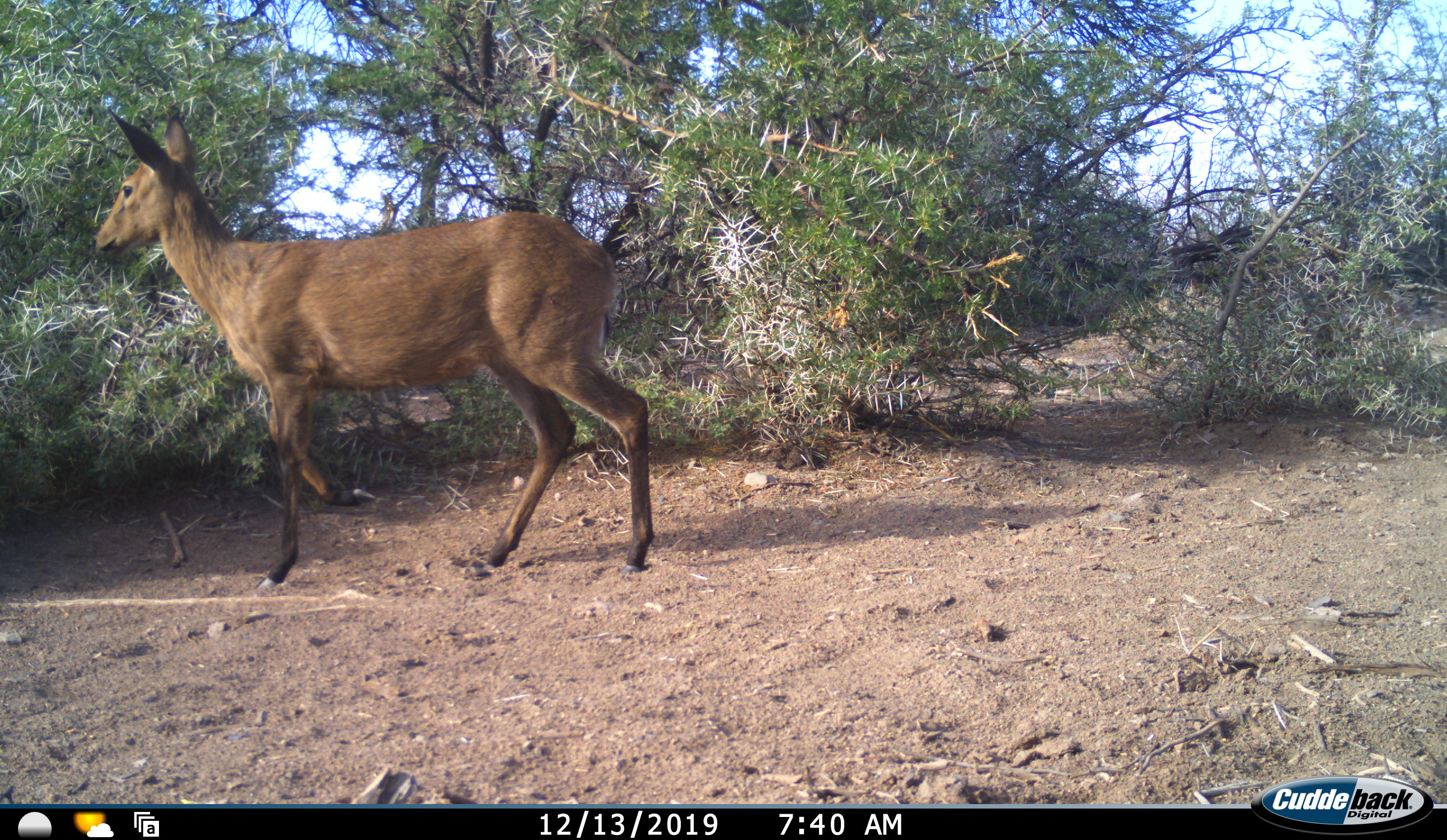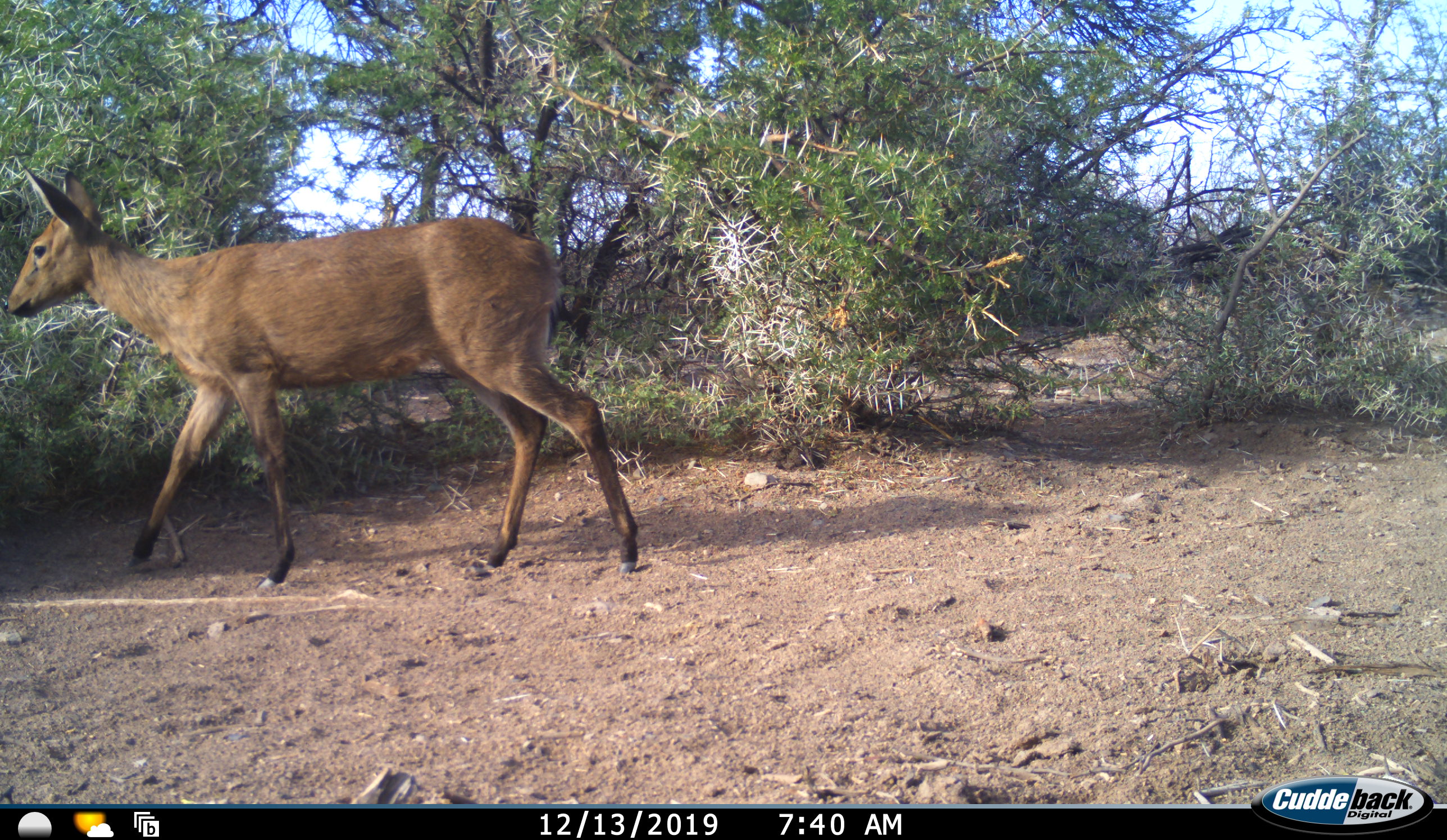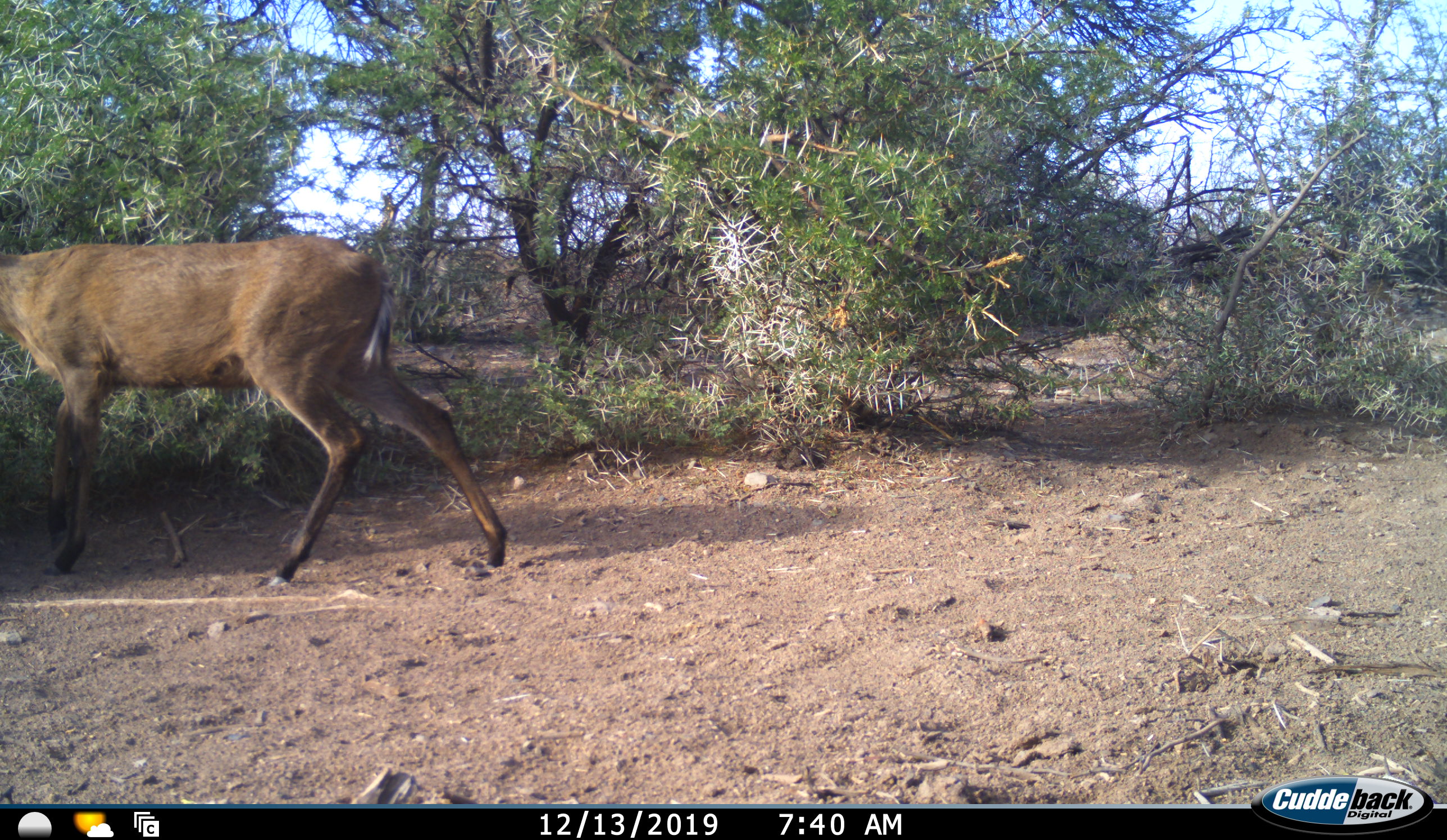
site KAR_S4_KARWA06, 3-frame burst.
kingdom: Animalia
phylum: Chordata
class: Mammalia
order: Artiodactyla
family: Bovidae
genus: Sylvicapra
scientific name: Sylvicapra grimmia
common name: common duiker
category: duikercommongrey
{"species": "duikercommongrey (common duiker) (Sylvicapra grimmia)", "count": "1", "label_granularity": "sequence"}